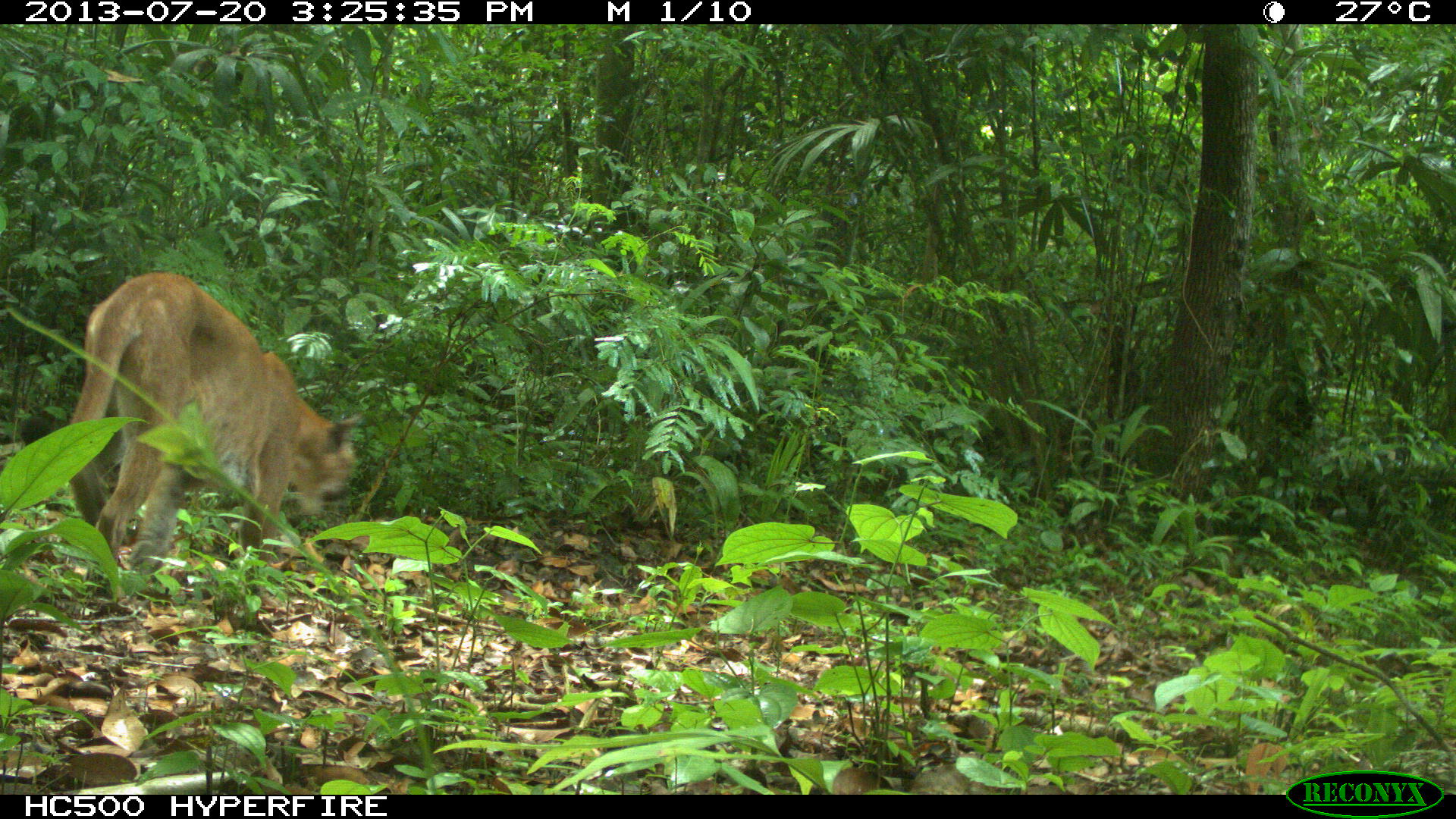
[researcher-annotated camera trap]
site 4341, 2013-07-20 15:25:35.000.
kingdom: Animalia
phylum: Chordata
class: Mammalia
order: Carnivora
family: Felidae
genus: Puma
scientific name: Puma concolor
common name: mountain lion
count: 1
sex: male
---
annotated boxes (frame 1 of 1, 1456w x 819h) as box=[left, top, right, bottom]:
puma concolor: box=[65, 271, 359, 573]